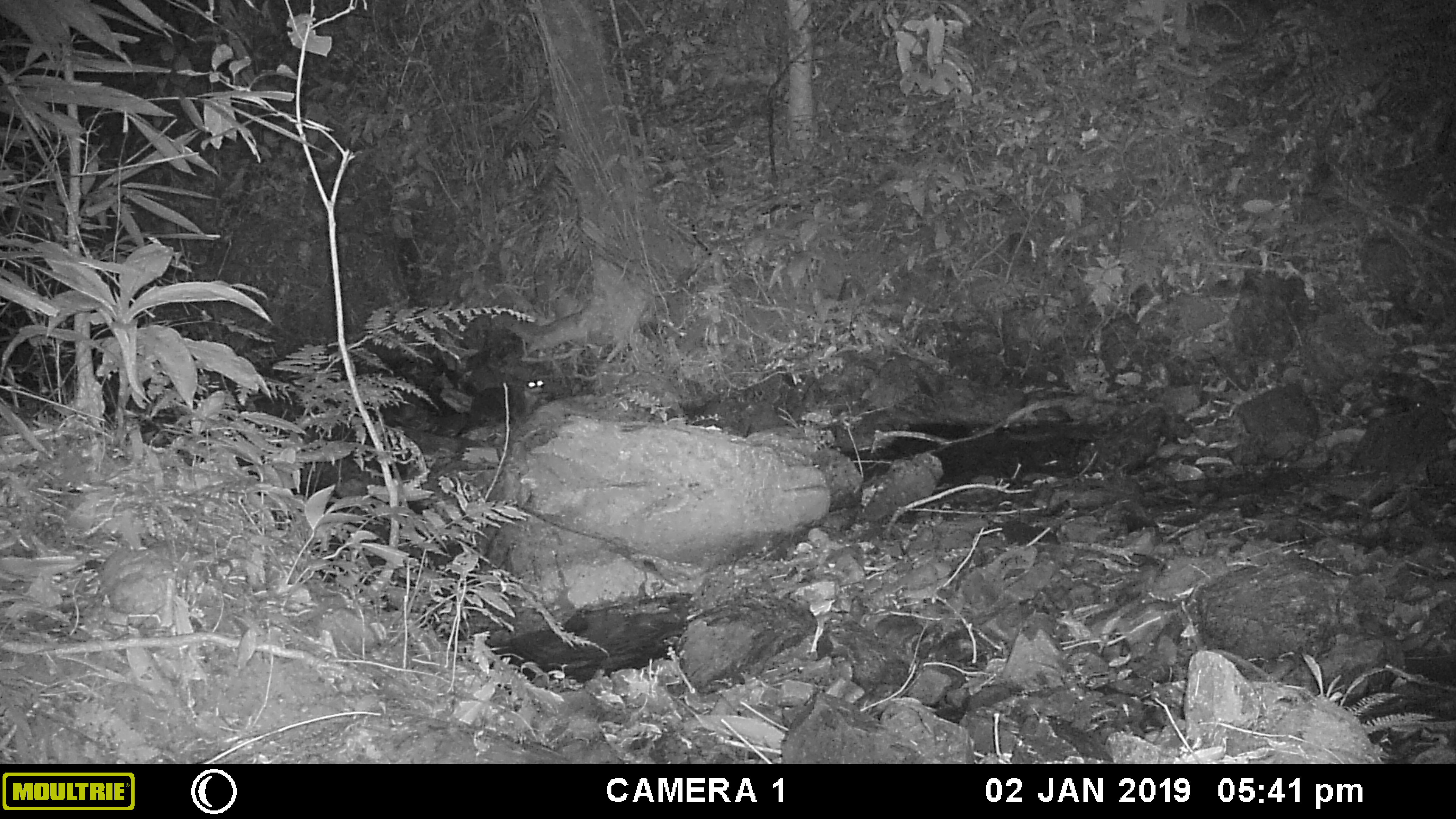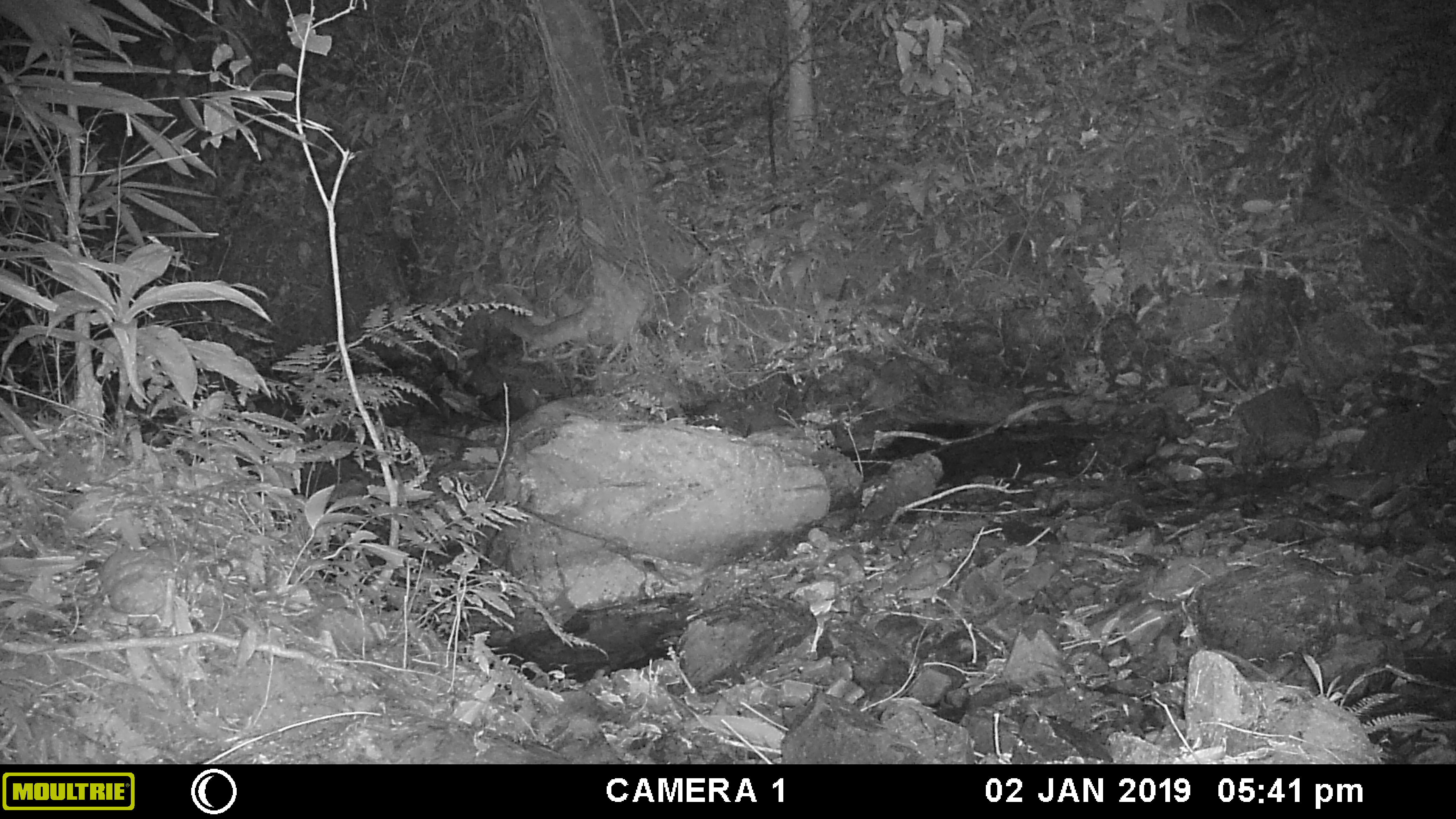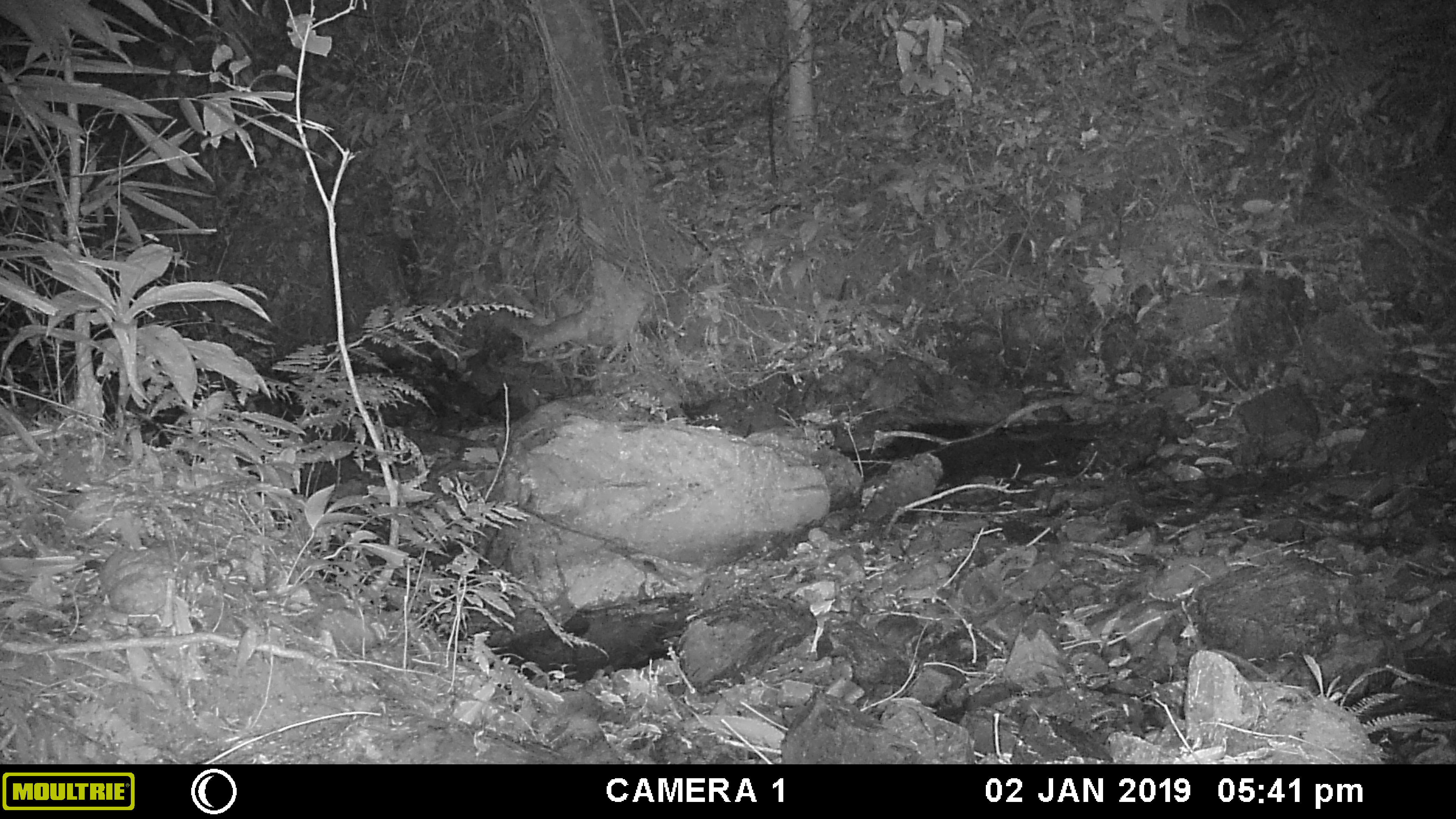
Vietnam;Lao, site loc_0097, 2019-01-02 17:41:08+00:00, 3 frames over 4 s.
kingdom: Animalia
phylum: Chordata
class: Mammalia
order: Carnivora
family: Mustelidae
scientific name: Lutrinae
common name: otter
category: unidentified otter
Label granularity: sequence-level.